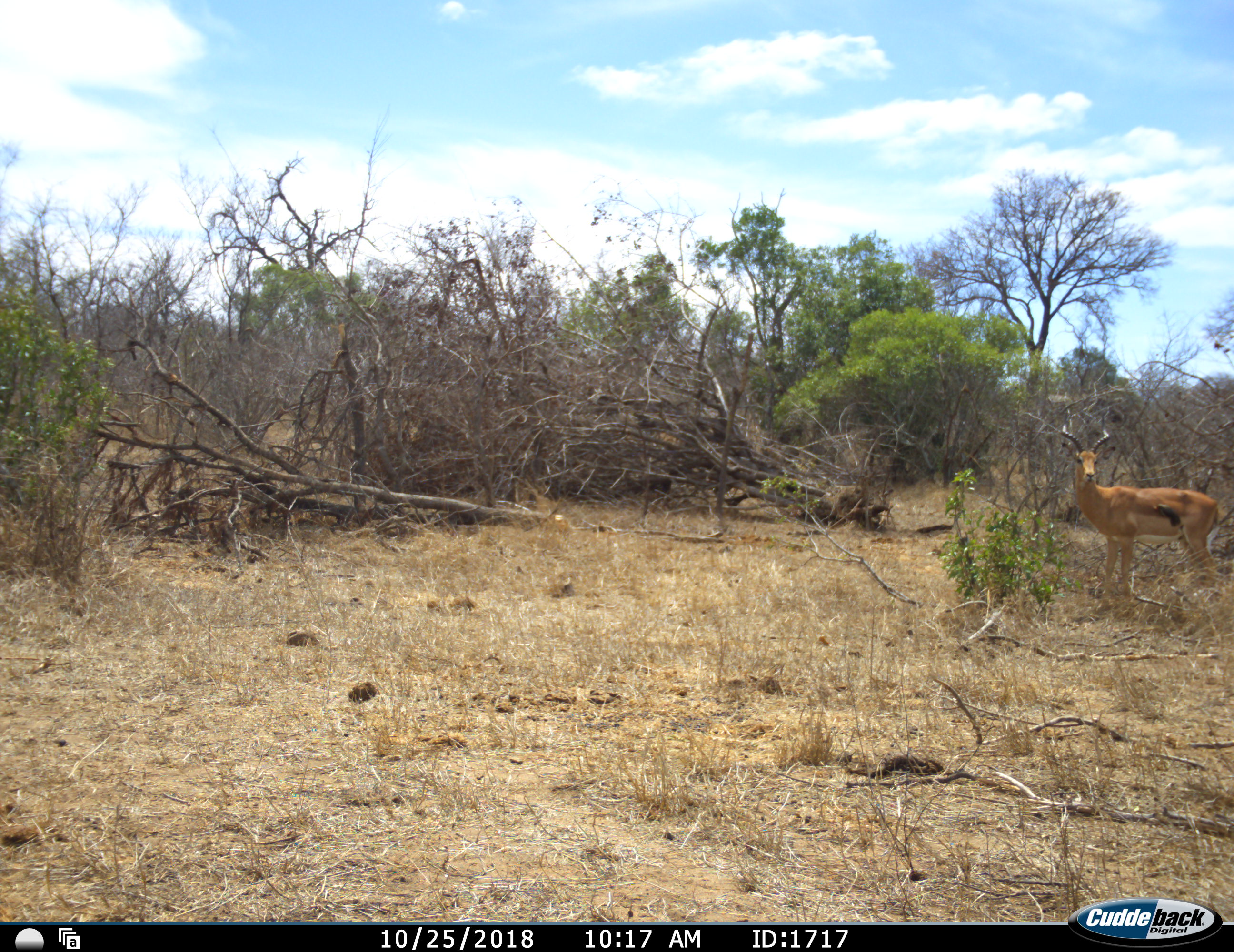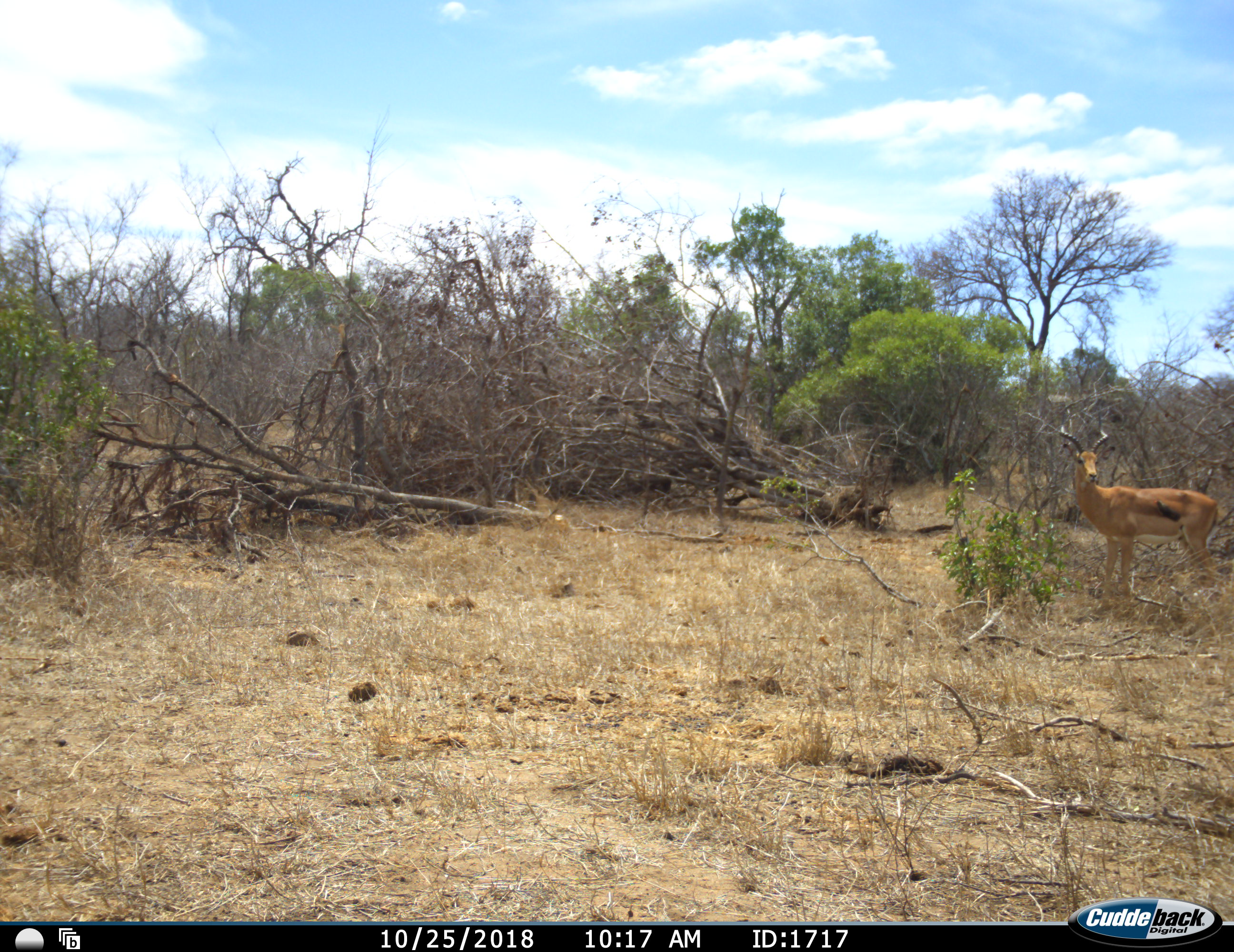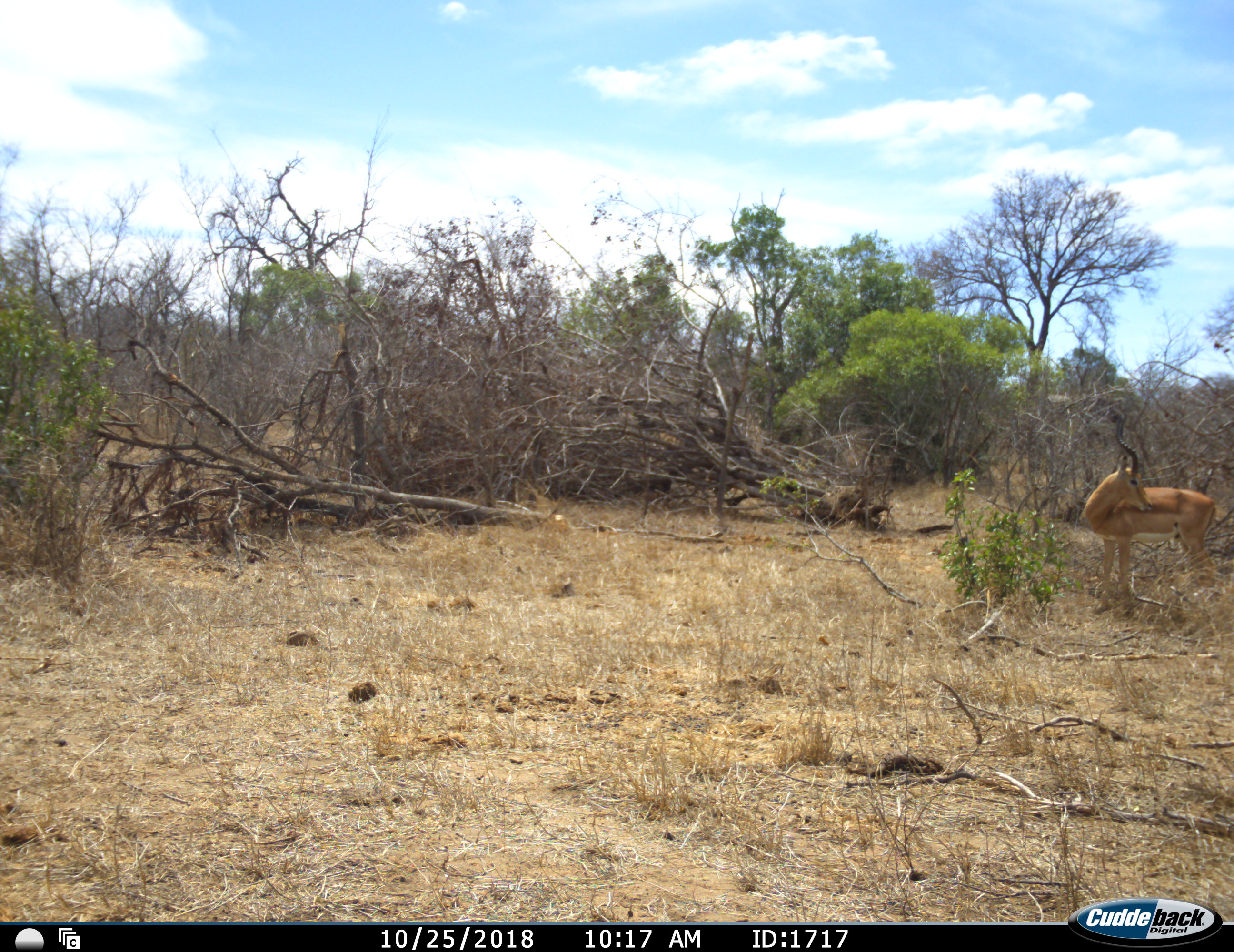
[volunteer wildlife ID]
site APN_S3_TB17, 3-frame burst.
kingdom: Animalia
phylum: Chordata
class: Mammalia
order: Artiodactyla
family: Bovidae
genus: Aepyceros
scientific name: Aepyceros melampus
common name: impala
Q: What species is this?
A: Impala (Aepyceros melampus).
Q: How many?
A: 1.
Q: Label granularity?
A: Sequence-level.